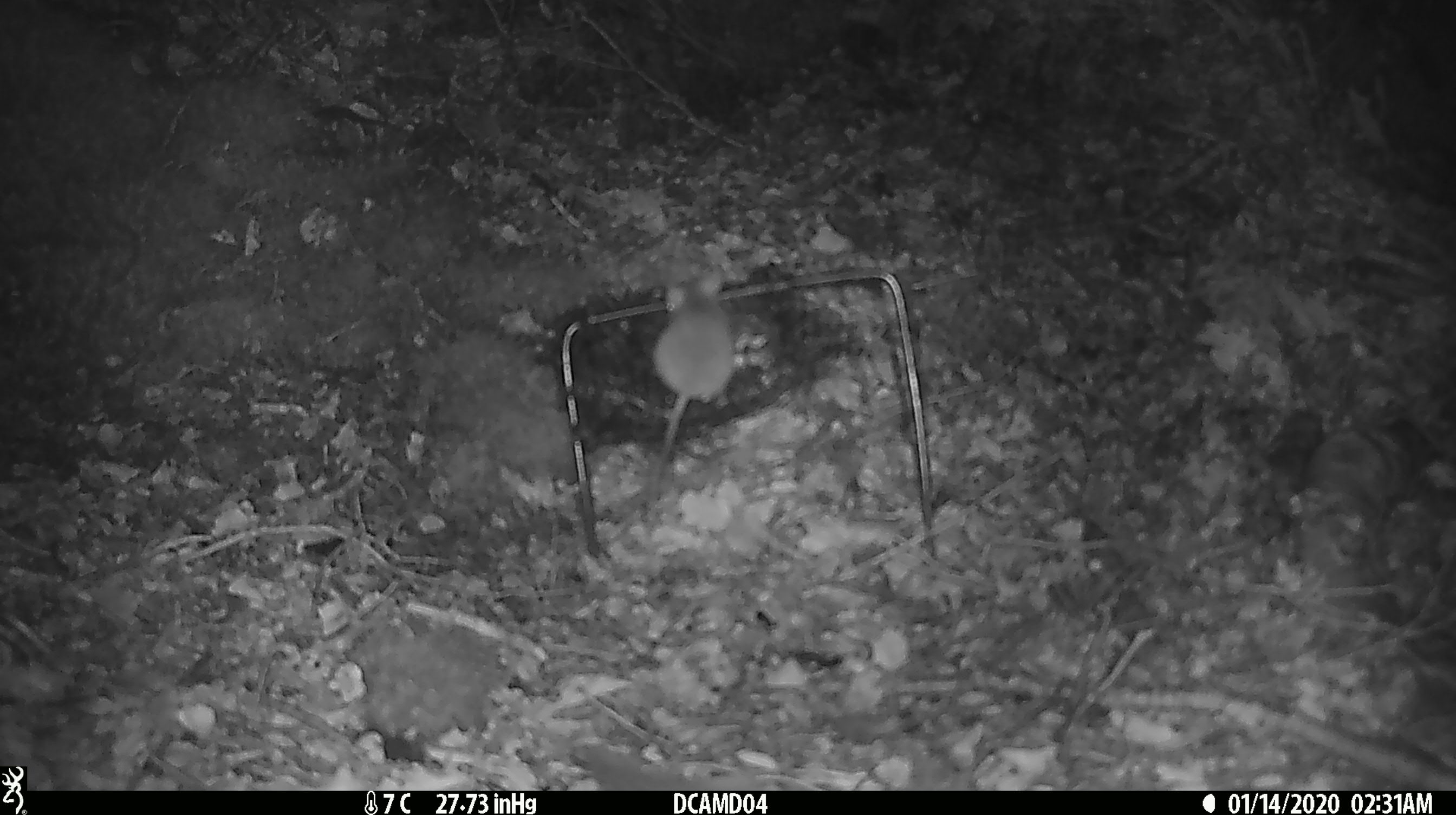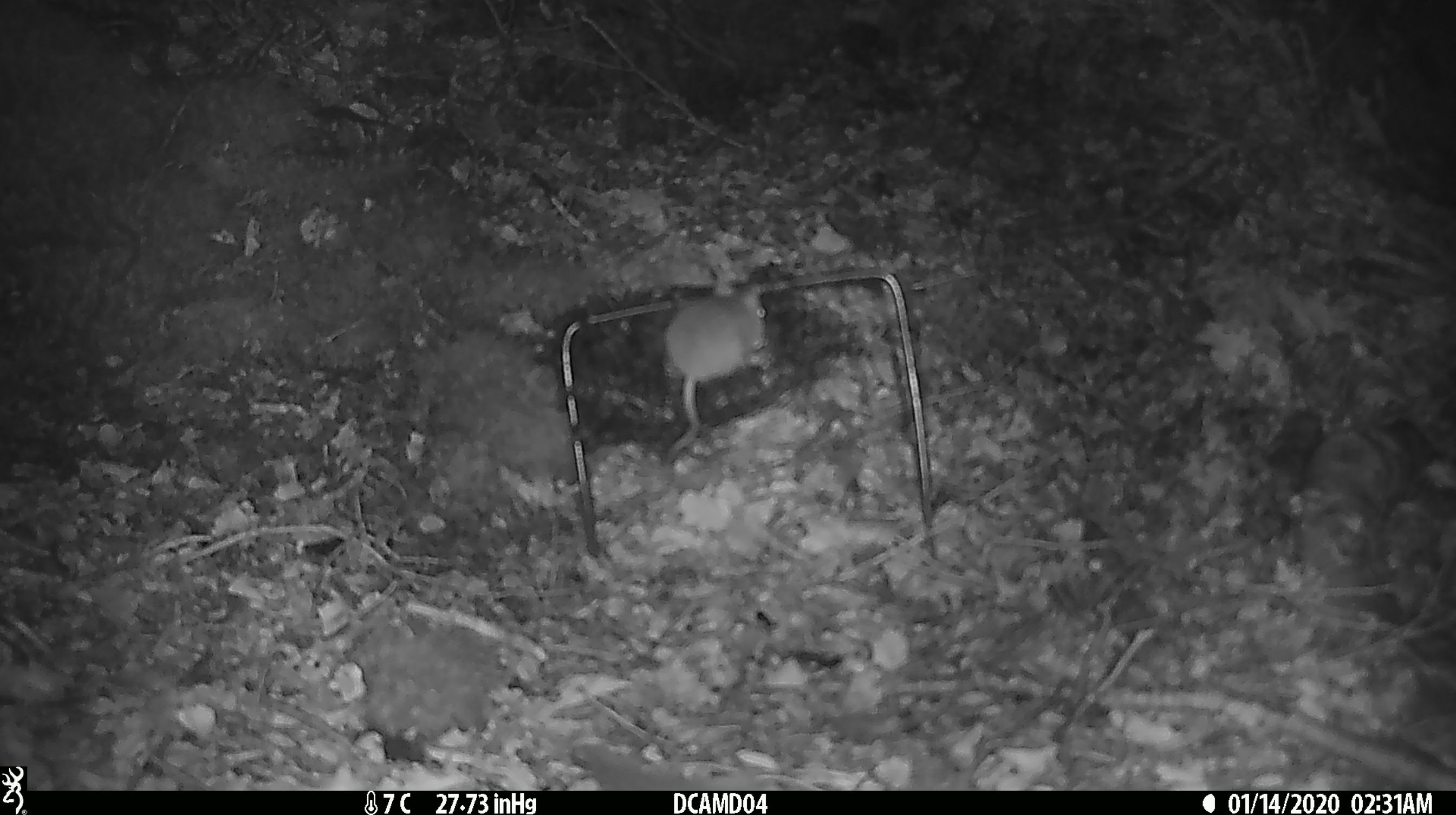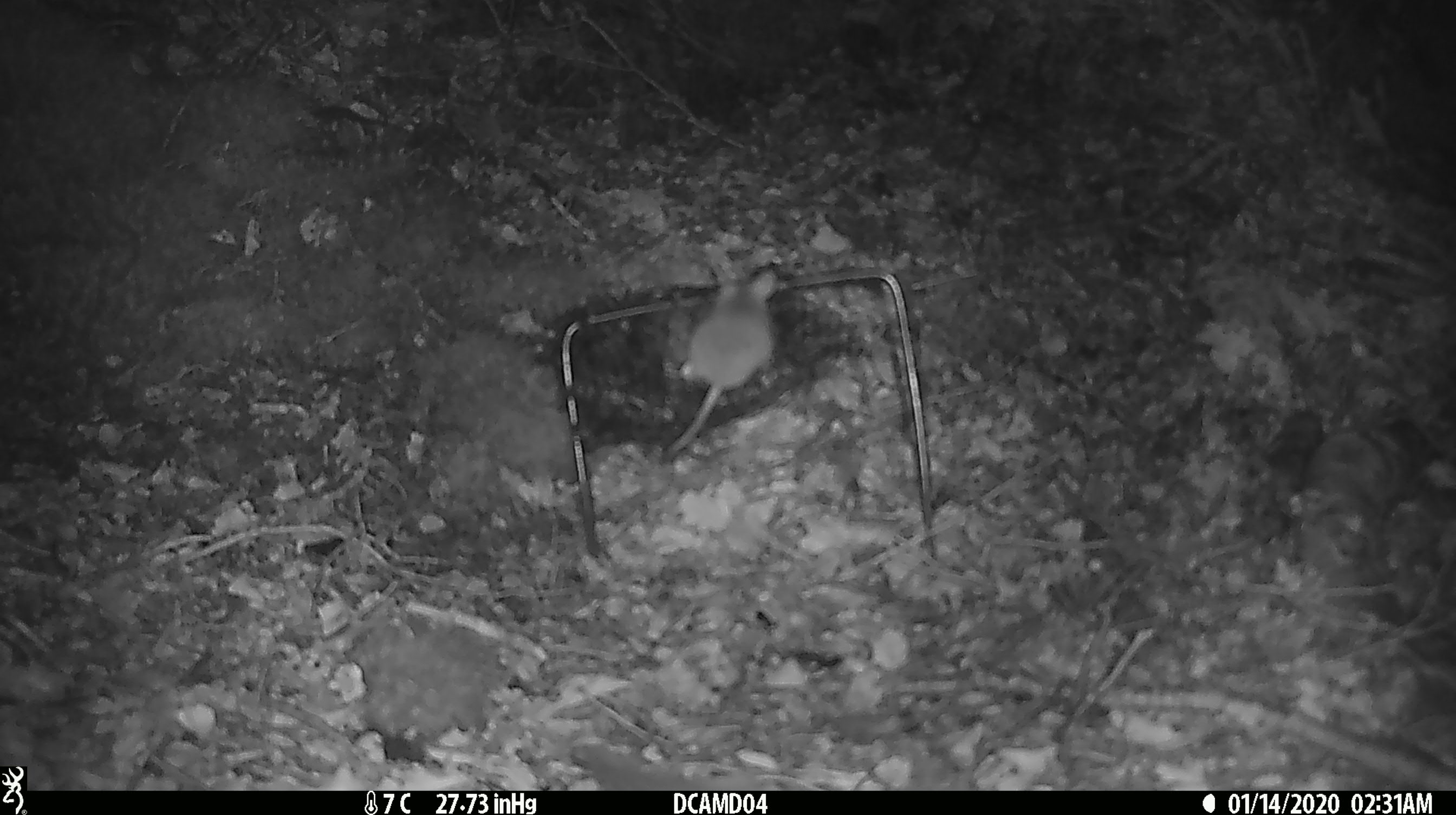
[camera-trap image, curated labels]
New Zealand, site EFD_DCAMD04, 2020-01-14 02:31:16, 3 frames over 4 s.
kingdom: Animalia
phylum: Chordata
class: Mammalia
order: Rodentia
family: Muridae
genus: Mus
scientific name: Mus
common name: mouse